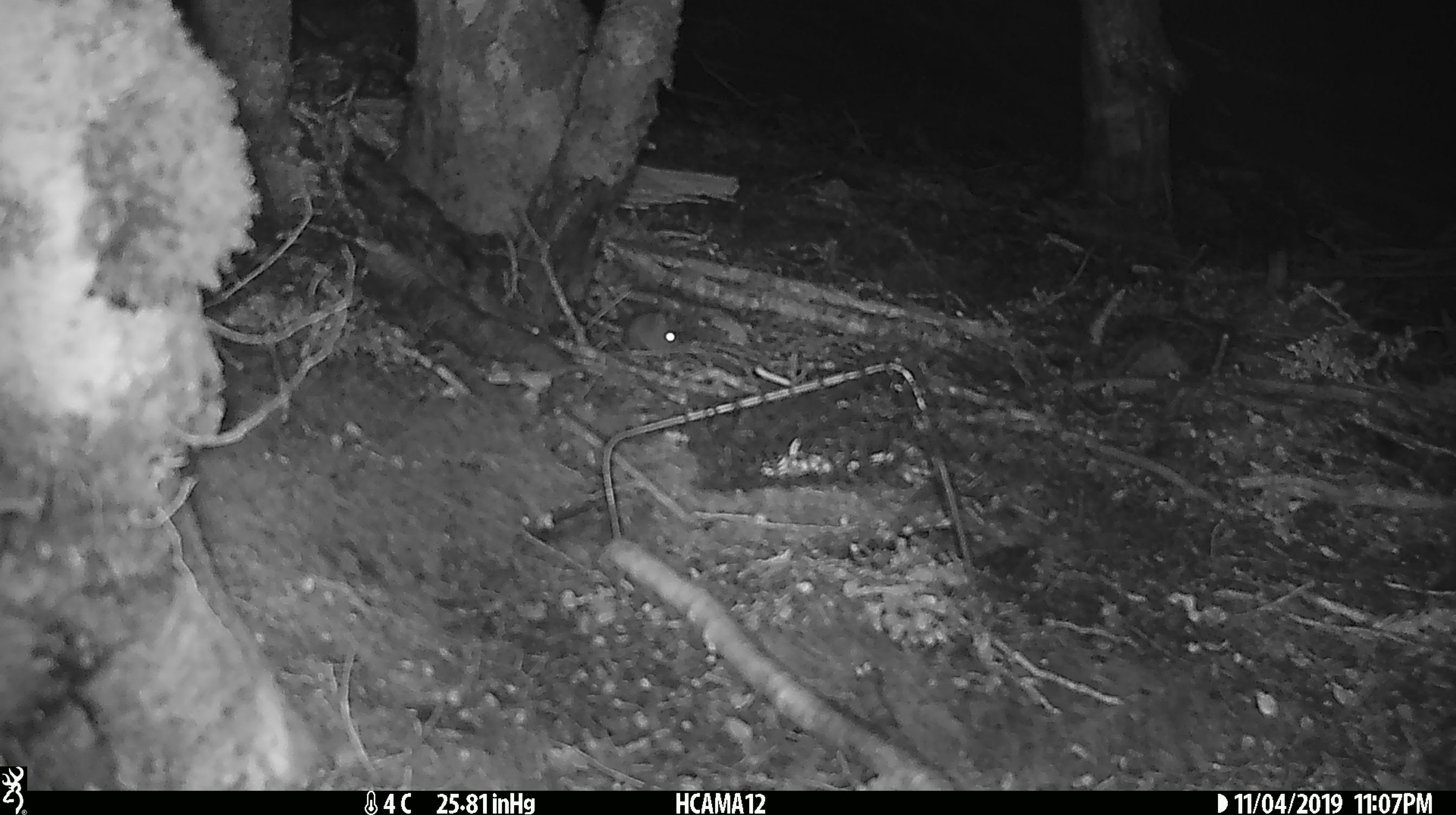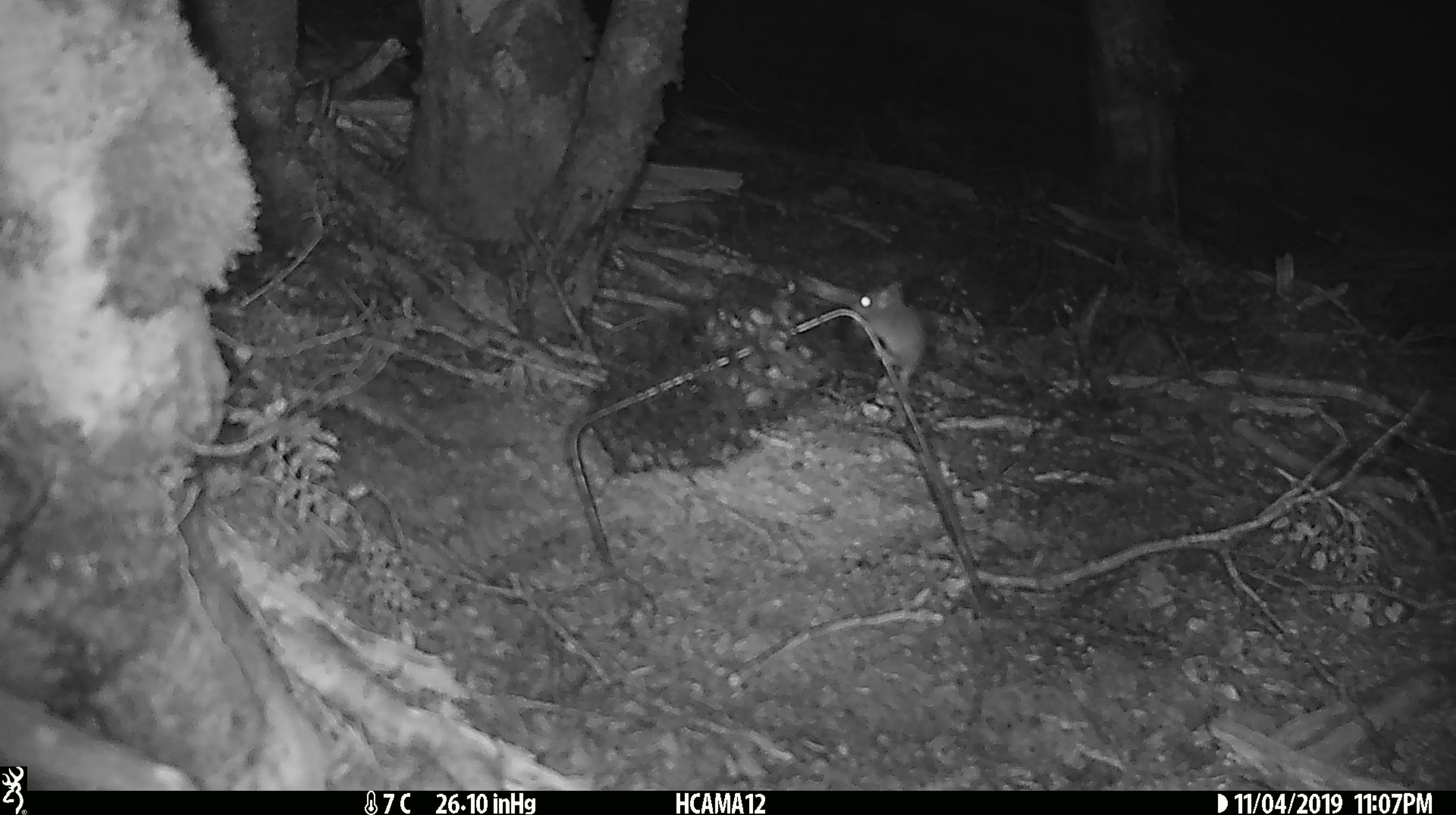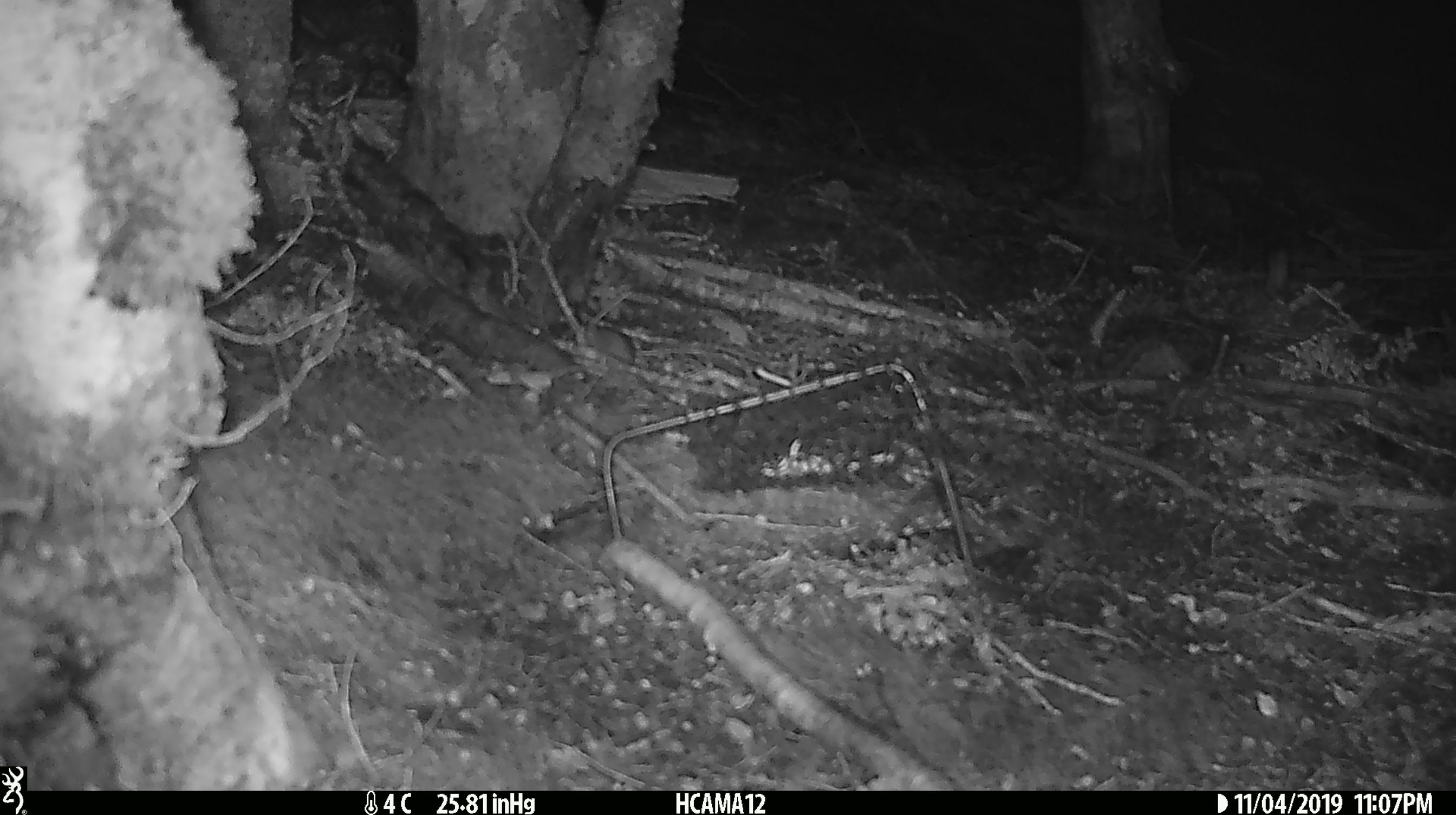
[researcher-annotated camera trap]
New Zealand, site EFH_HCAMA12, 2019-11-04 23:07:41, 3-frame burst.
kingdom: Animalia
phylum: Chordata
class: Mammalia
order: Rodentia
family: Muridae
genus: Mus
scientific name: Mus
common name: mouse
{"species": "mouse (Mus)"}